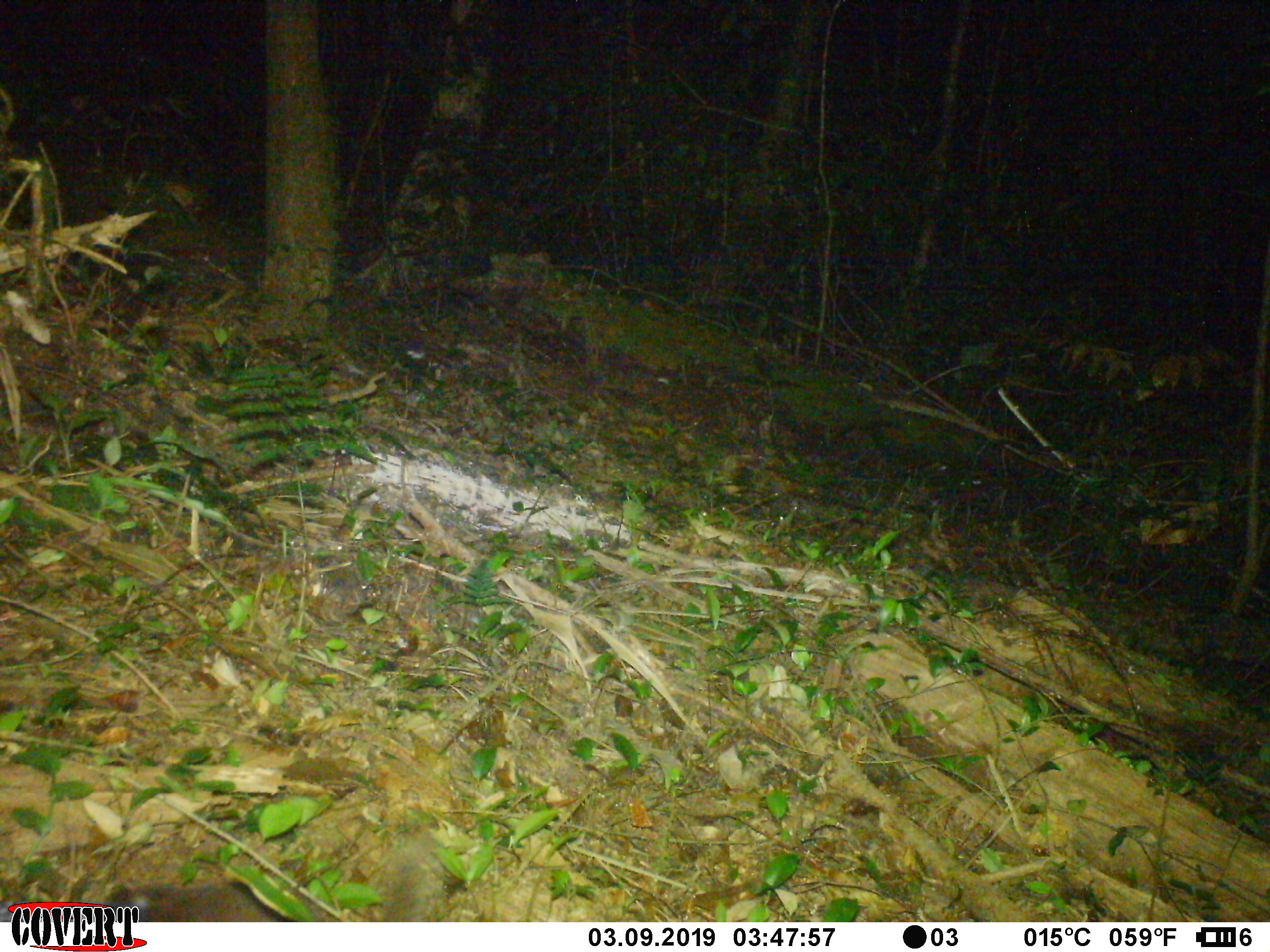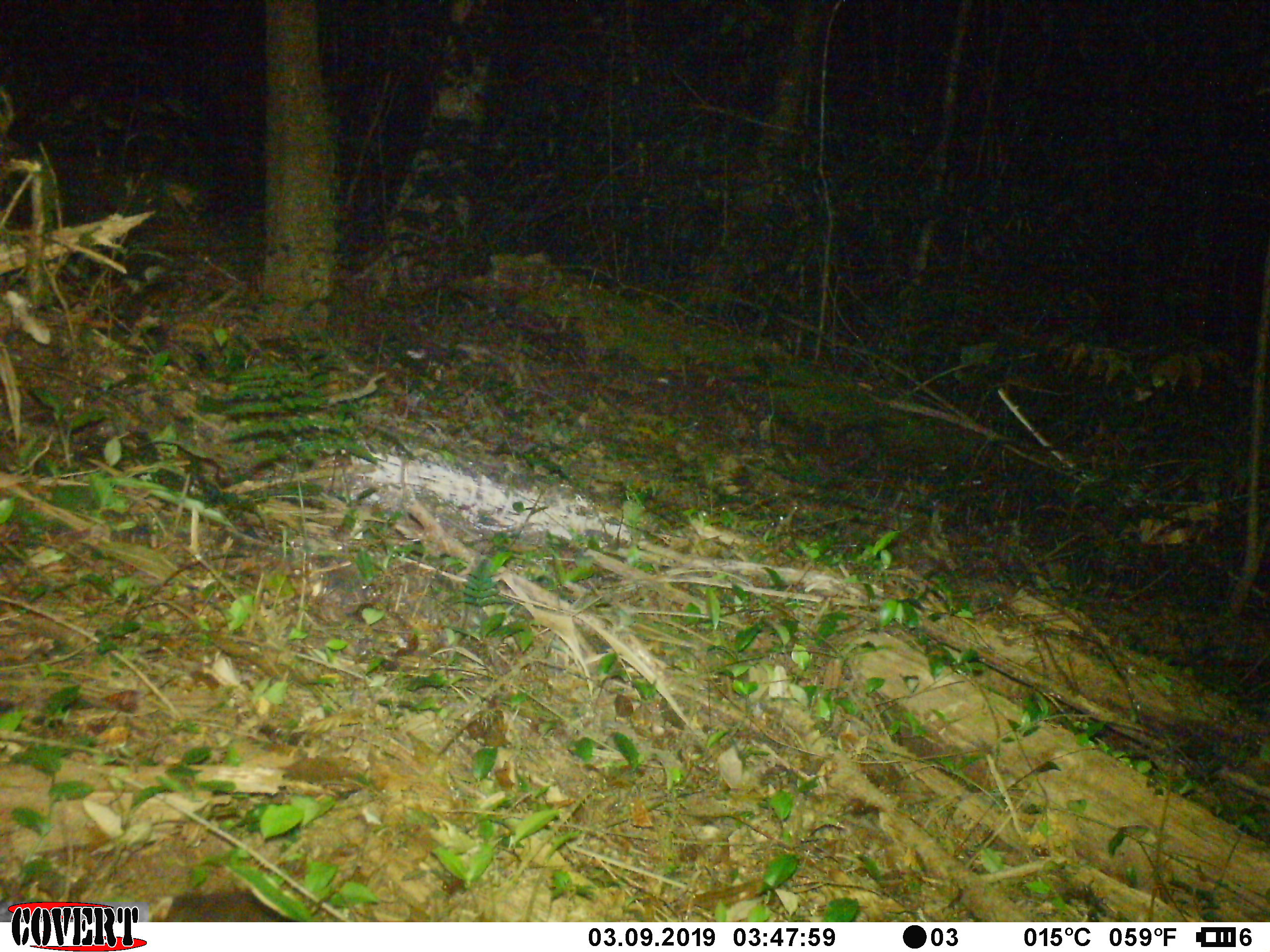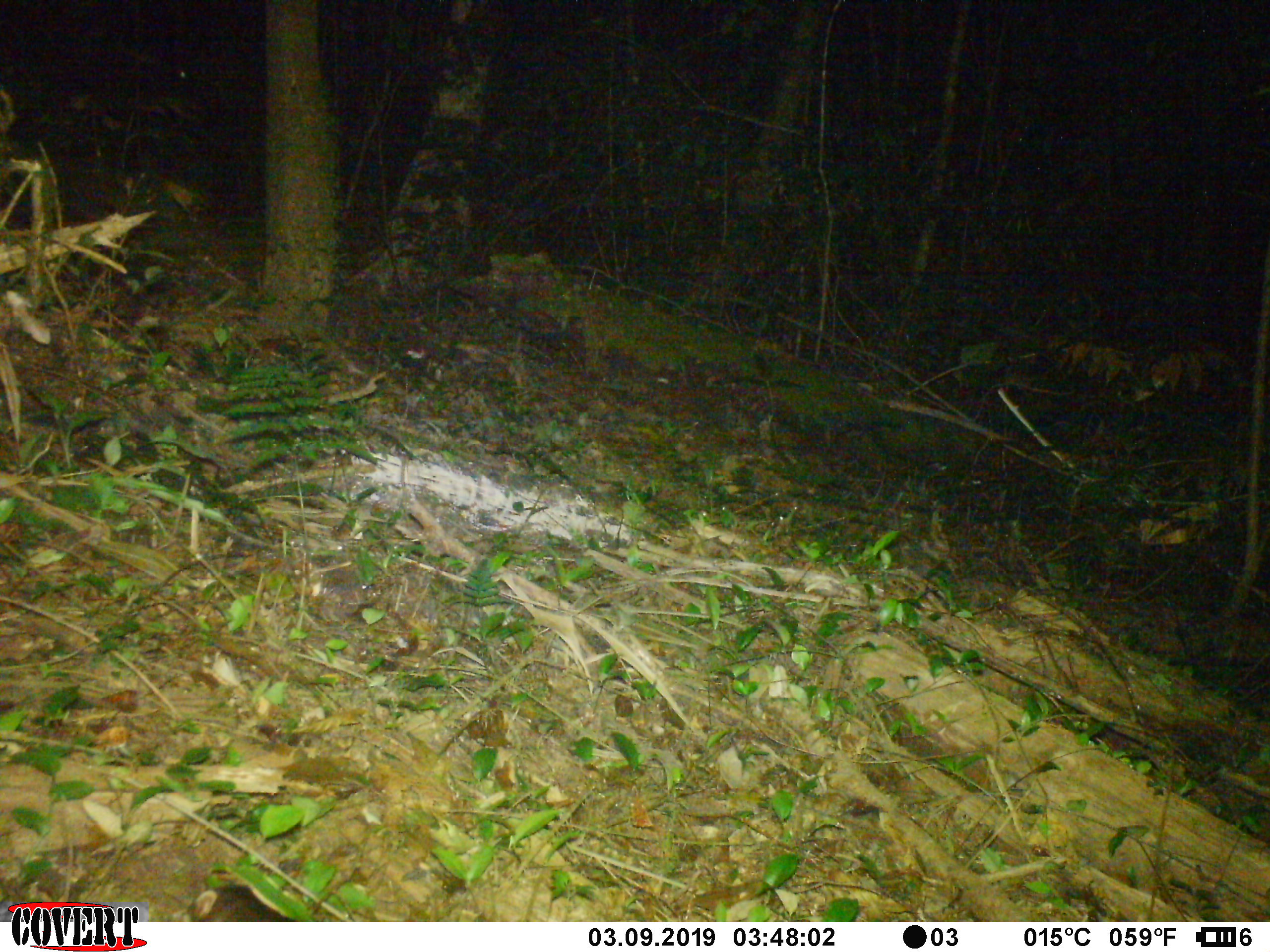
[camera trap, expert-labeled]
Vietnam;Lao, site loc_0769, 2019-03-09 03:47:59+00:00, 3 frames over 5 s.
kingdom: Animalia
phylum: Chordata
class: Mammalia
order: Carnivora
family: Mustelidae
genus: Melogale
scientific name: Melogale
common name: ferret badger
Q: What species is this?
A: Ferret badger (Melogale).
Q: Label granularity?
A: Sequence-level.